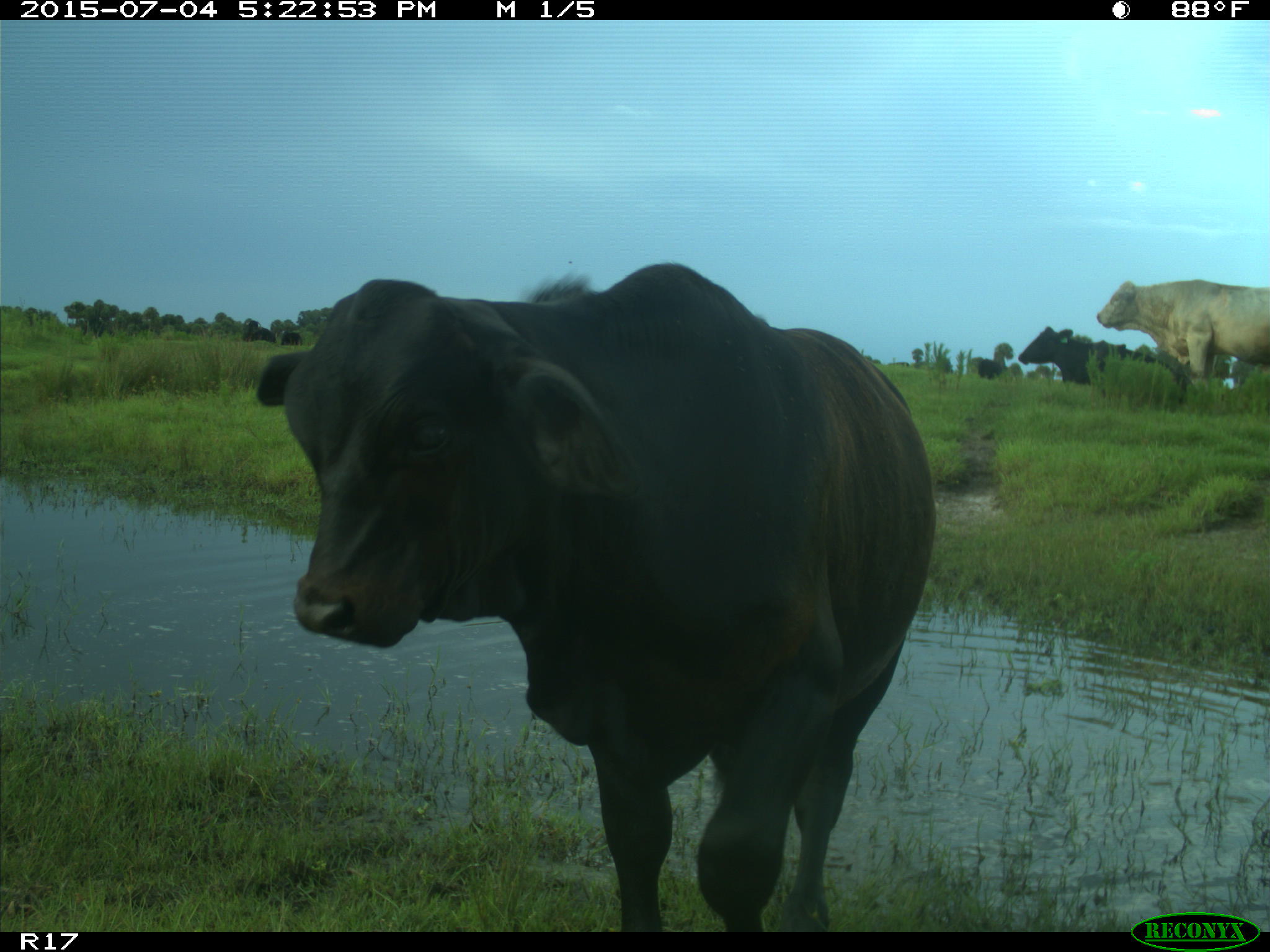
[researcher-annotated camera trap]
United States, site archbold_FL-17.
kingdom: Animalia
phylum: Chordata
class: Mammalia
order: Artiodactyla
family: Bovidae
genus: Bos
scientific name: Bos taurus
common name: domestic cow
Bos taurus (domestic cow).